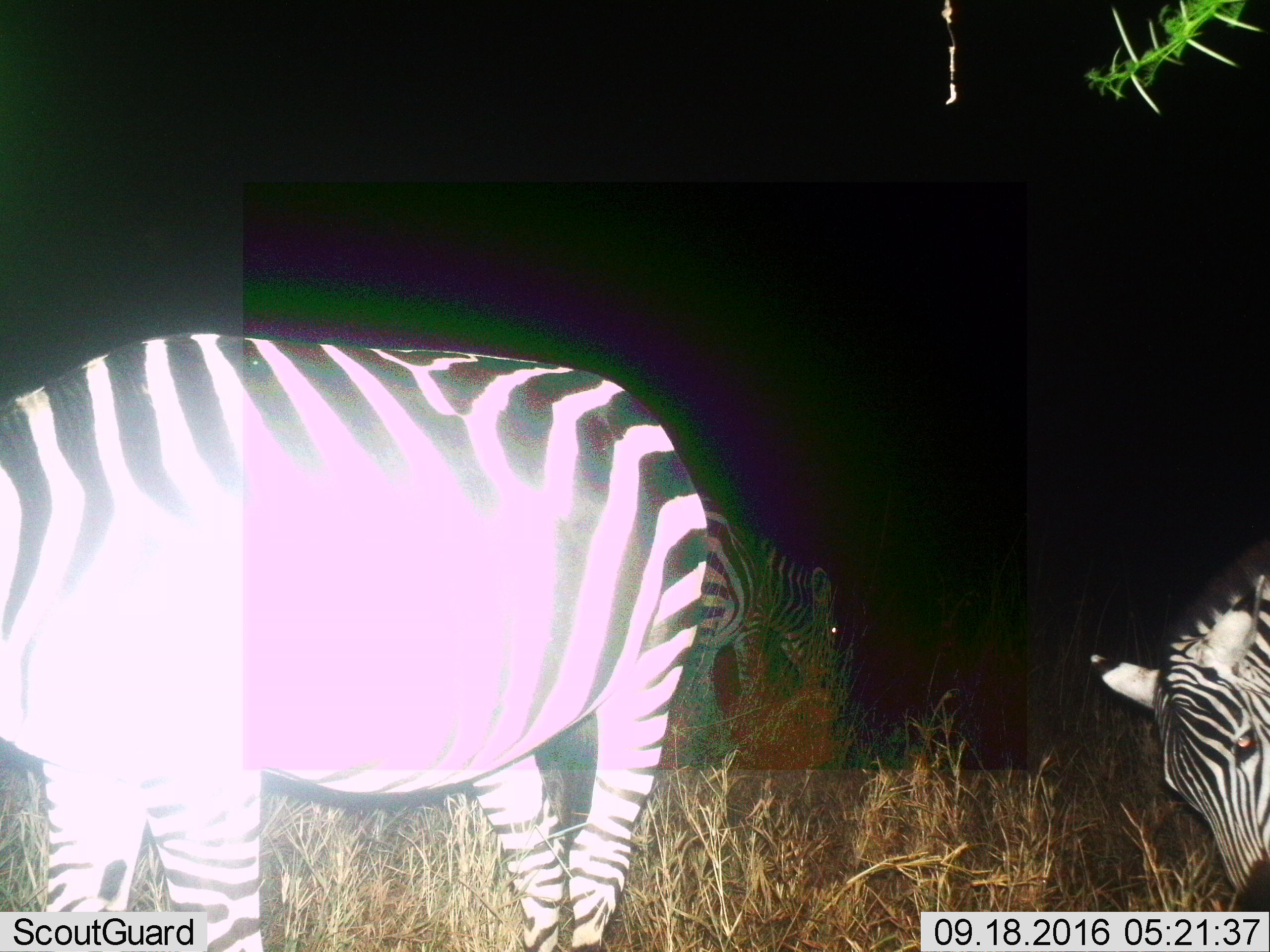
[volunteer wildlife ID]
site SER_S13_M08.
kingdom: Animalia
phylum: Chordata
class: Mammalia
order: Perissodactyla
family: Equidae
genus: Equus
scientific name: Equus quagga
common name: plains zebra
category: zebraplains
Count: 3.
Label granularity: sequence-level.